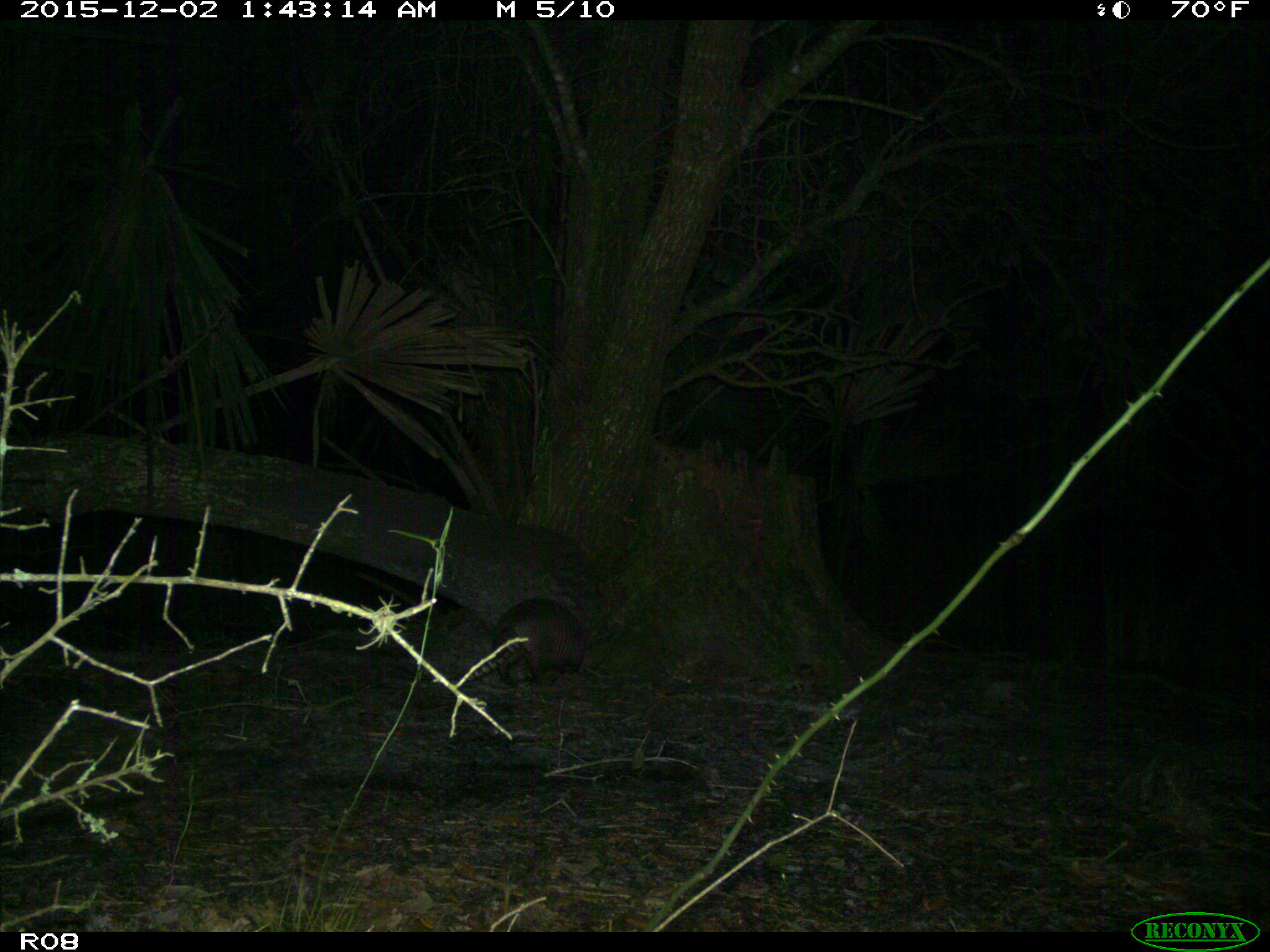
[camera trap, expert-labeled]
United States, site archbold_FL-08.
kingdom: Animalia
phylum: Chordata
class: Mammalia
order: Cingulata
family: Dasypodidae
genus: Dasypus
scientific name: Dasypus novemcinctus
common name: nine-banded armadillo